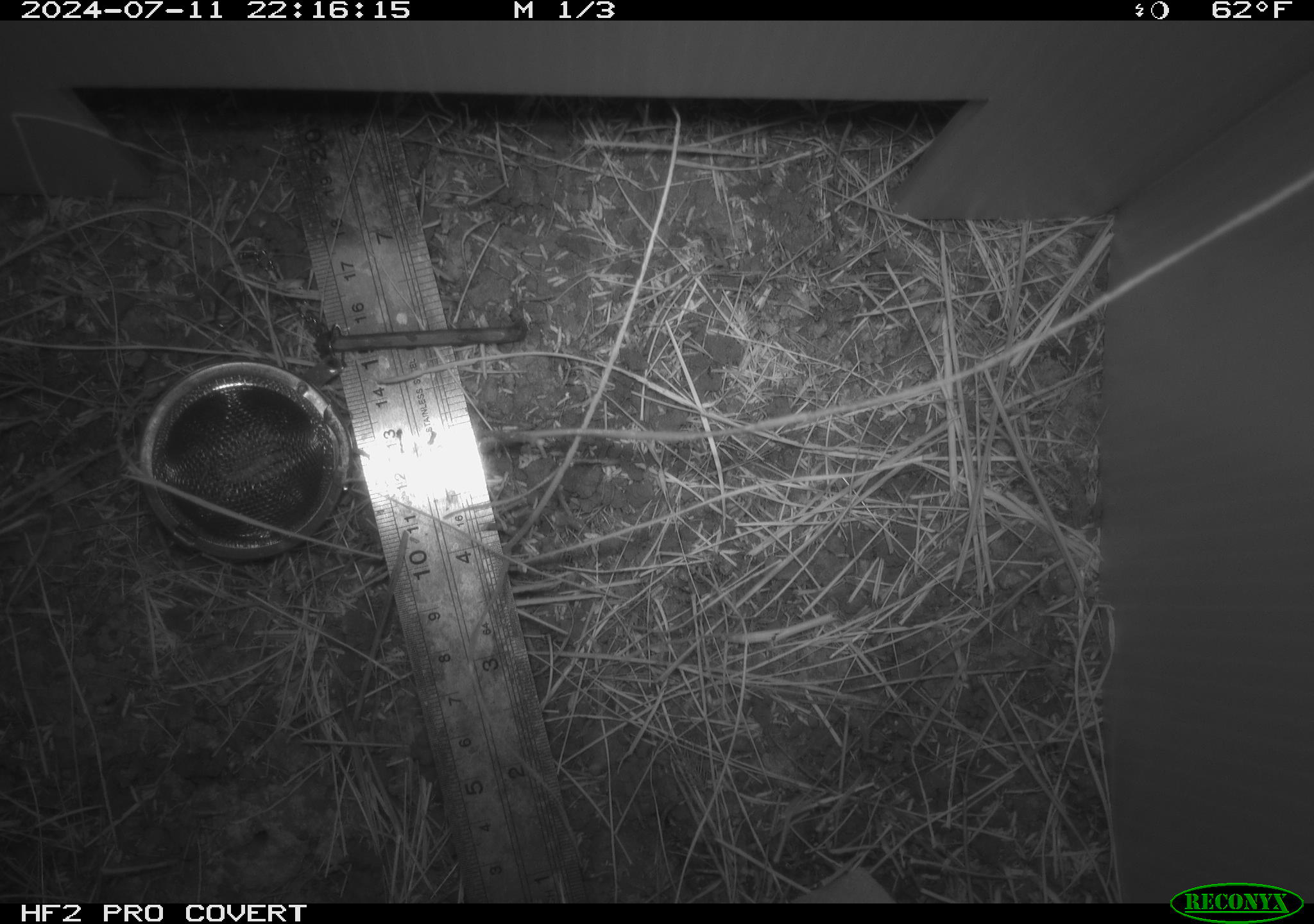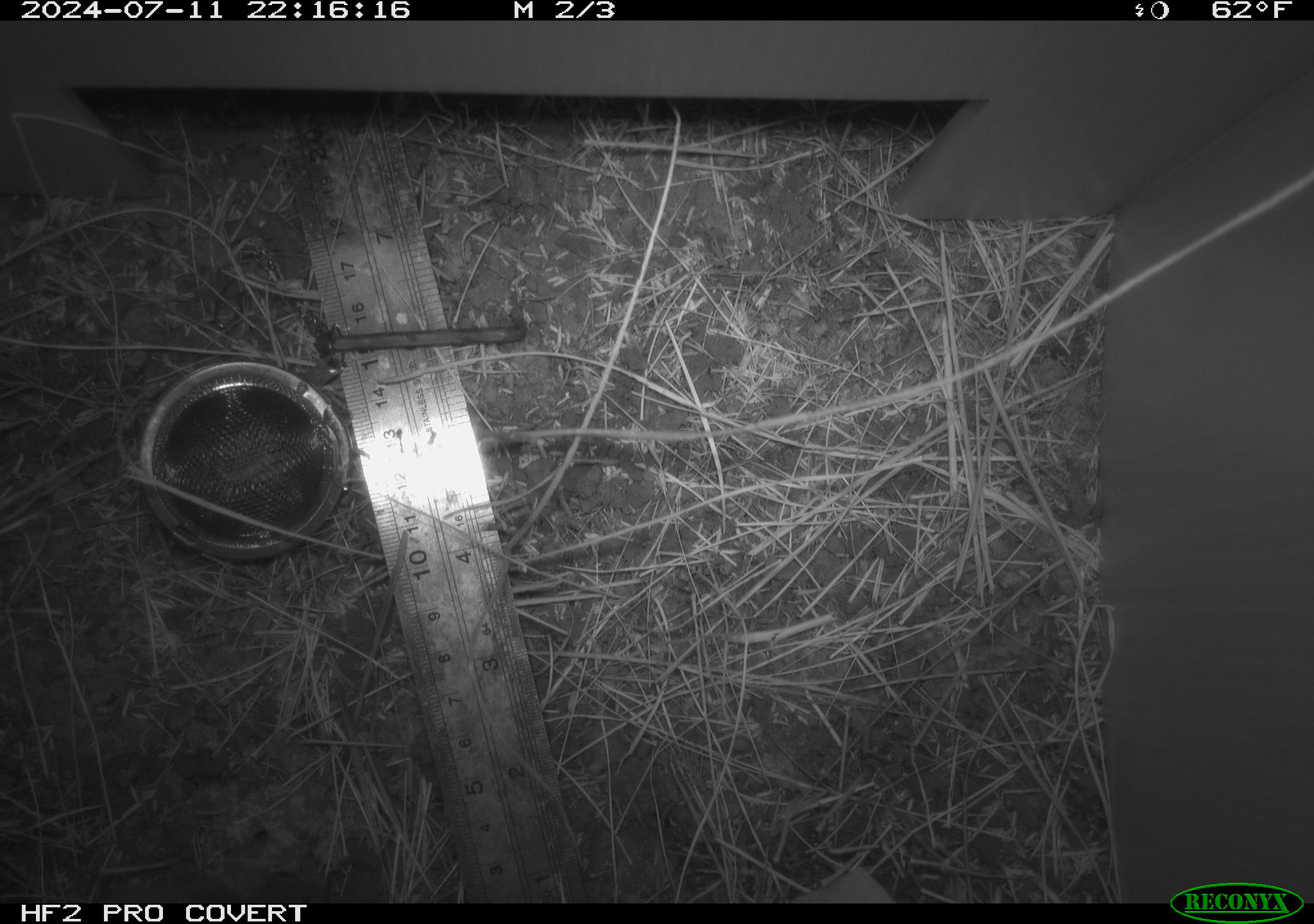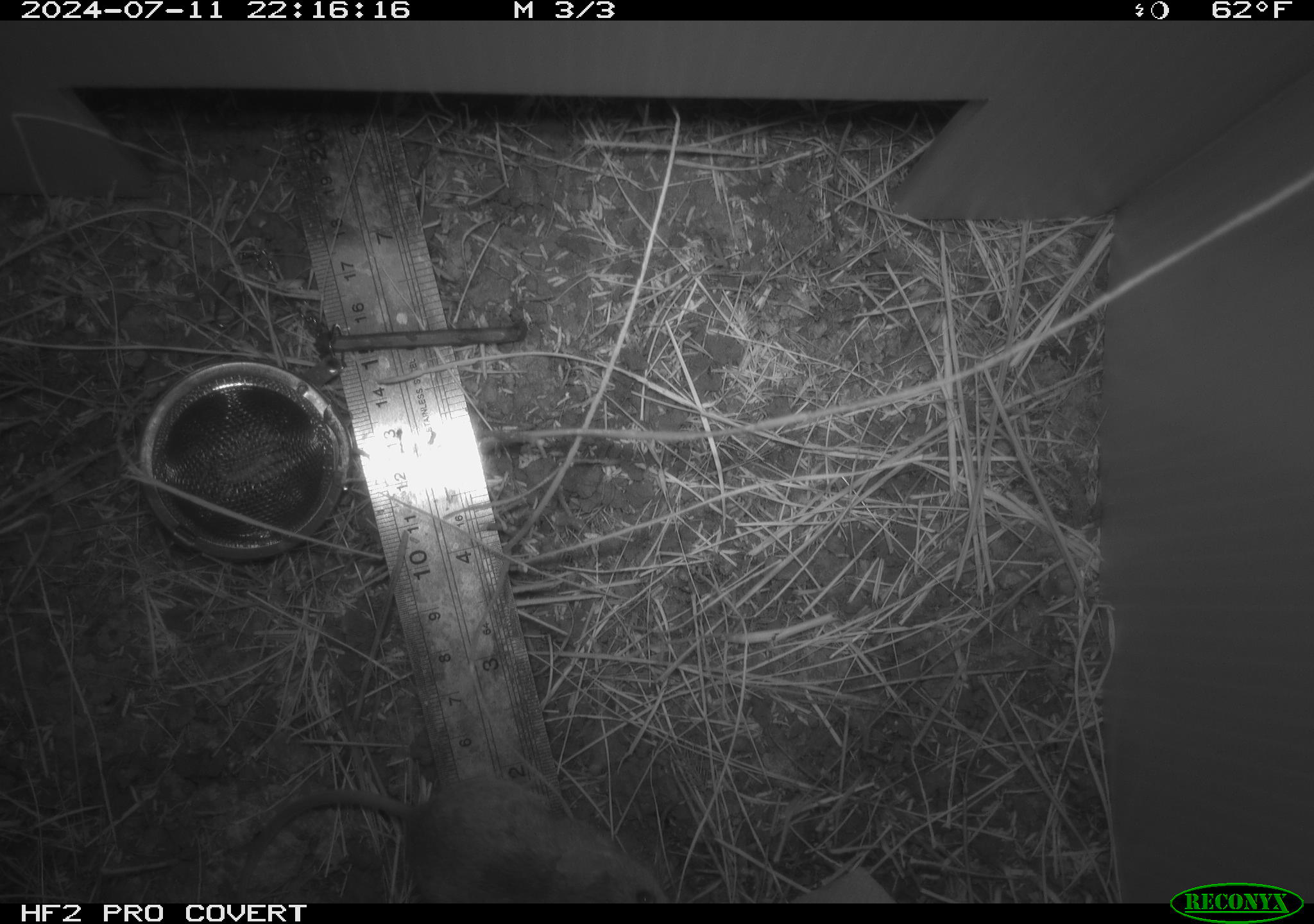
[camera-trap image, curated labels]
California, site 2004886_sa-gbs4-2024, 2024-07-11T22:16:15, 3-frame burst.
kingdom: Animalia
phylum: Chordata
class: Mammalia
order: Rodentia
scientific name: Rodentia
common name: mouse species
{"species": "mouse species (Rodentia)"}